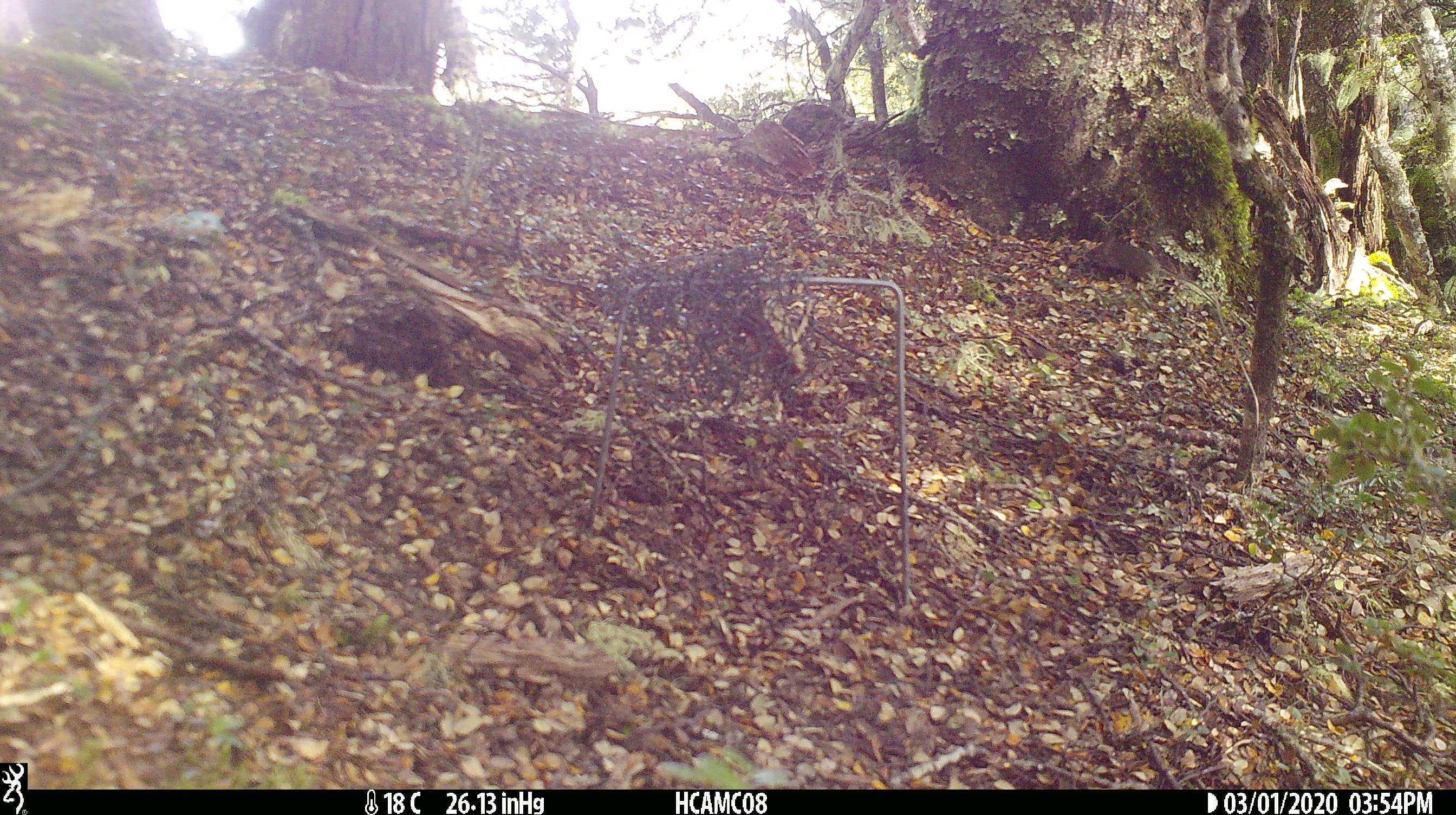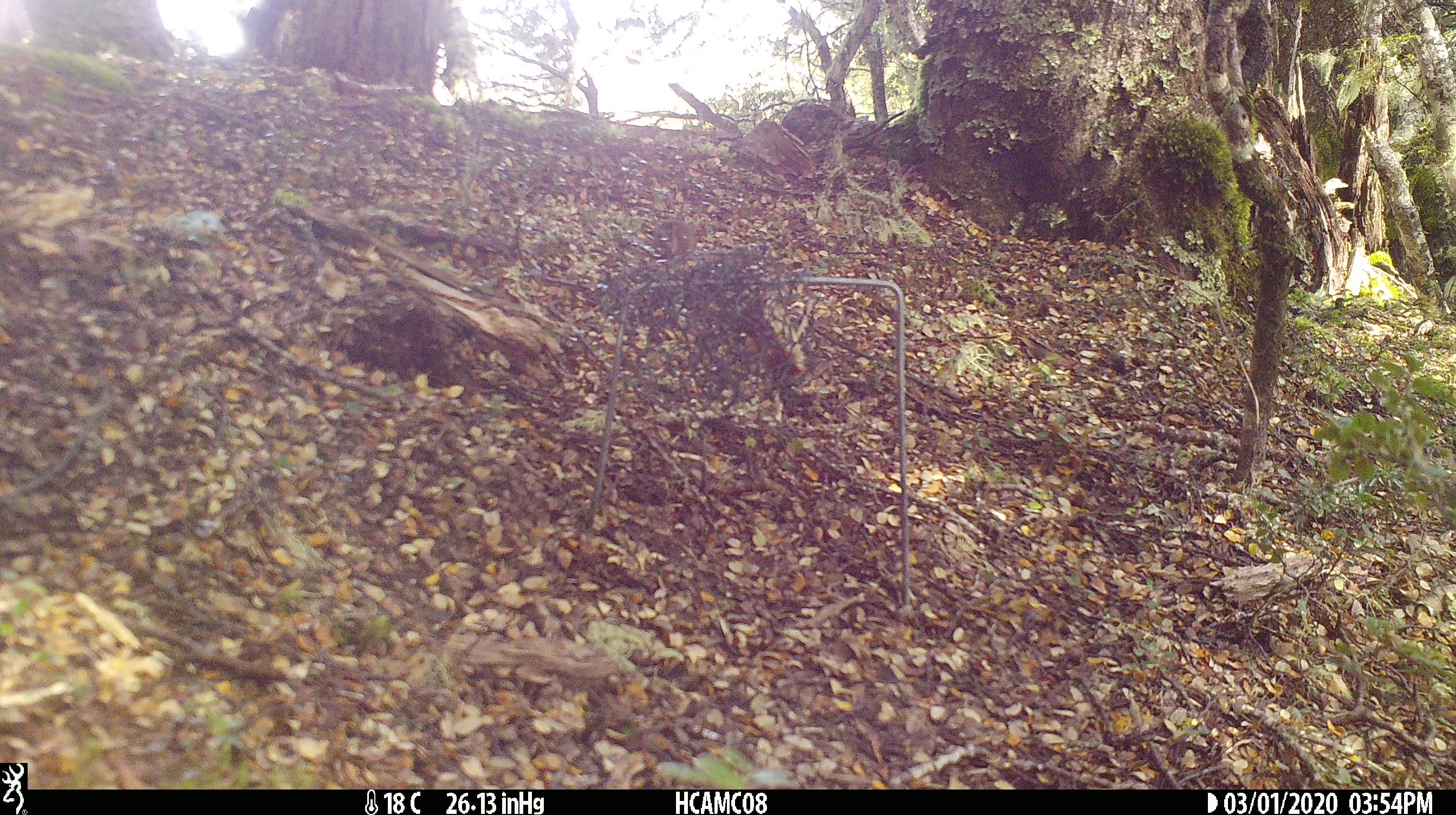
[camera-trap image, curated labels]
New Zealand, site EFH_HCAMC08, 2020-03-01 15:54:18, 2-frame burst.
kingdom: Animalia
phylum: Chordata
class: Mammalia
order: Rodentia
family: Muridae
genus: Mus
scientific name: Mus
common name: mouse